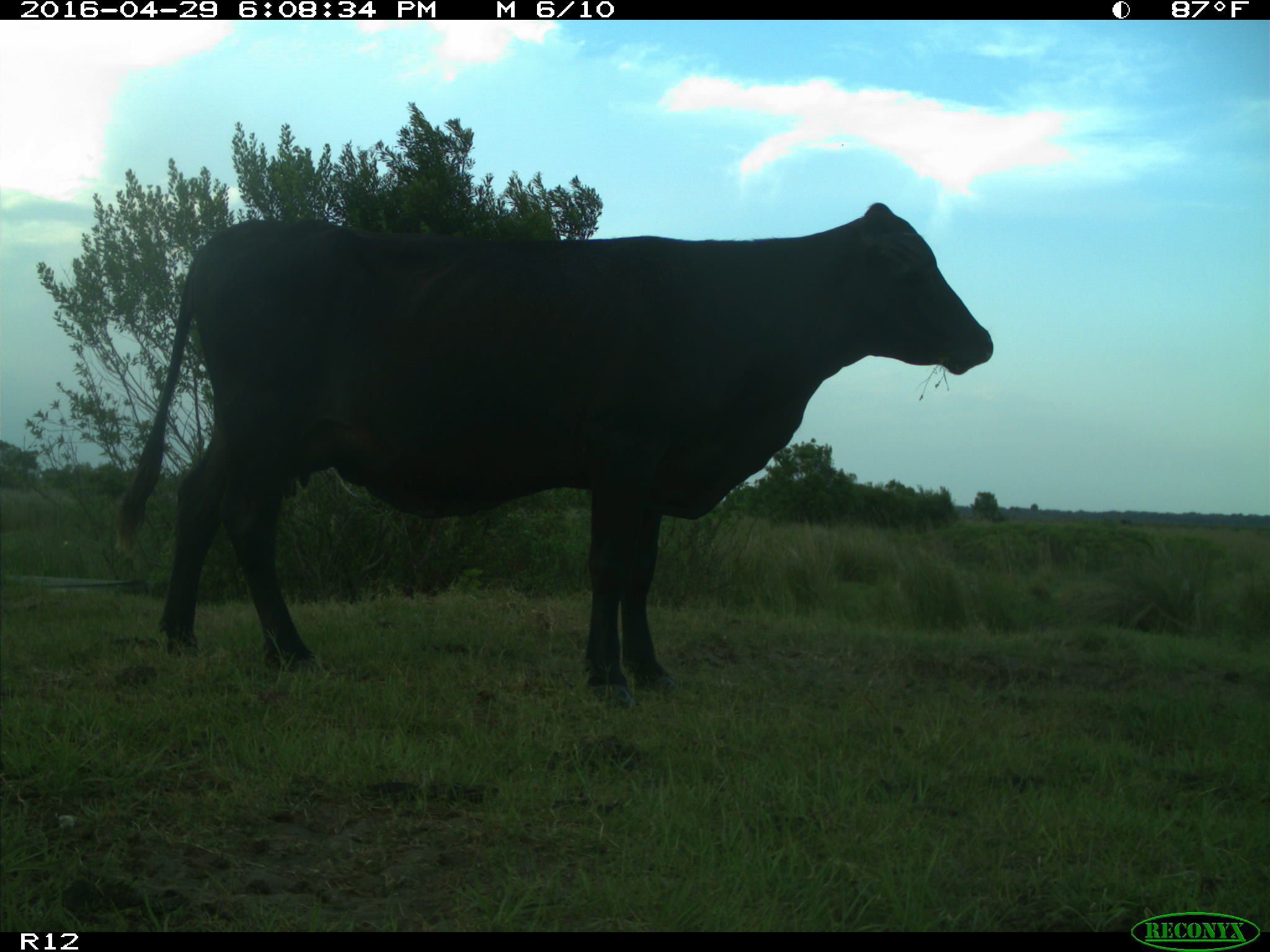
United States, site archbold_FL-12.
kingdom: Animalia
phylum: Chordata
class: Mammalia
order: Artiodactyla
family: Bovidae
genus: Bos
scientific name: Bos taurus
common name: domestic cow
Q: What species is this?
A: Bos taurus (domestic cow).